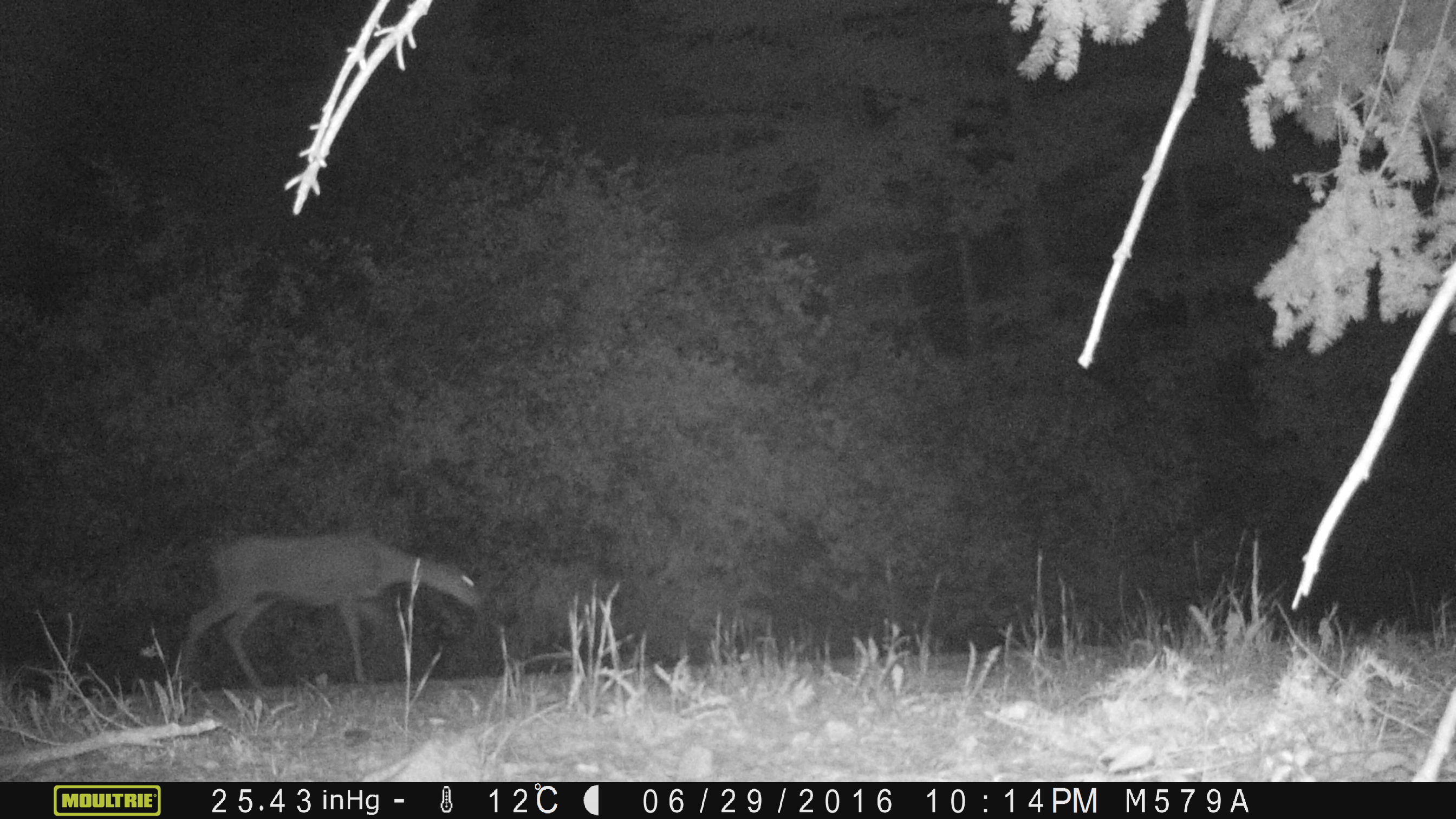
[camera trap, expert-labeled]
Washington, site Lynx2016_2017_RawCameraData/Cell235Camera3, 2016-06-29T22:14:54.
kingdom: Animalia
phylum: Chordata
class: Mammalia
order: Artiodactyla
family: Cervidae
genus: Odocoileus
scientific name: Odocoileus hemionus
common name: mule deer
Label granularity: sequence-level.